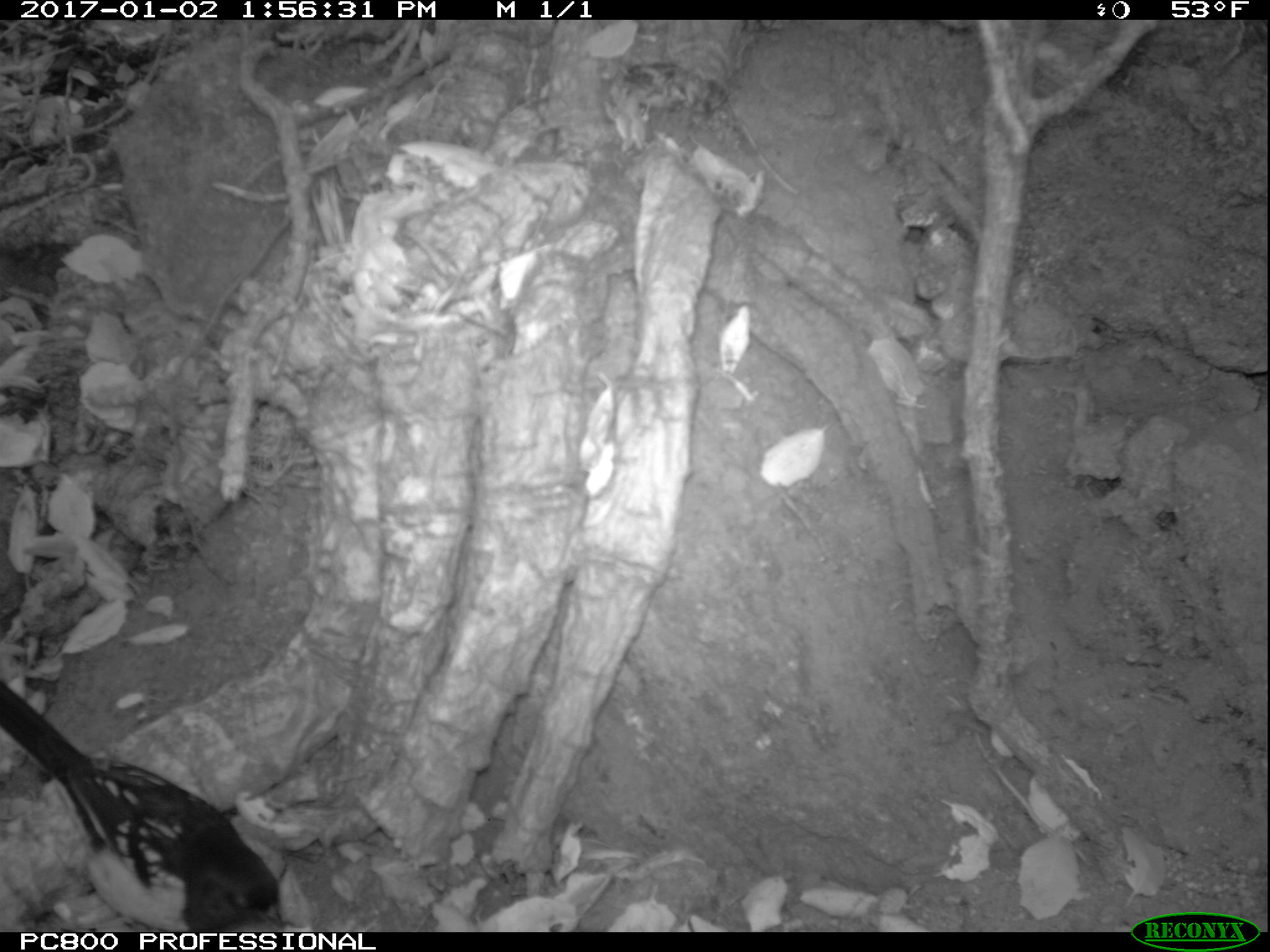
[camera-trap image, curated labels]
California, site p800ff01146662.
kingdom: Animalia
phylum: Chordata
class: Aves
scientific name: Aves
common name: bird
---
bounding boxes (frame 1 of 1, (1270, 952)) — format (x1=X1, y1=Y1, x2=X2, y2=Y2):
bird: (x1=0, y1=680, x2=282, y2=932)